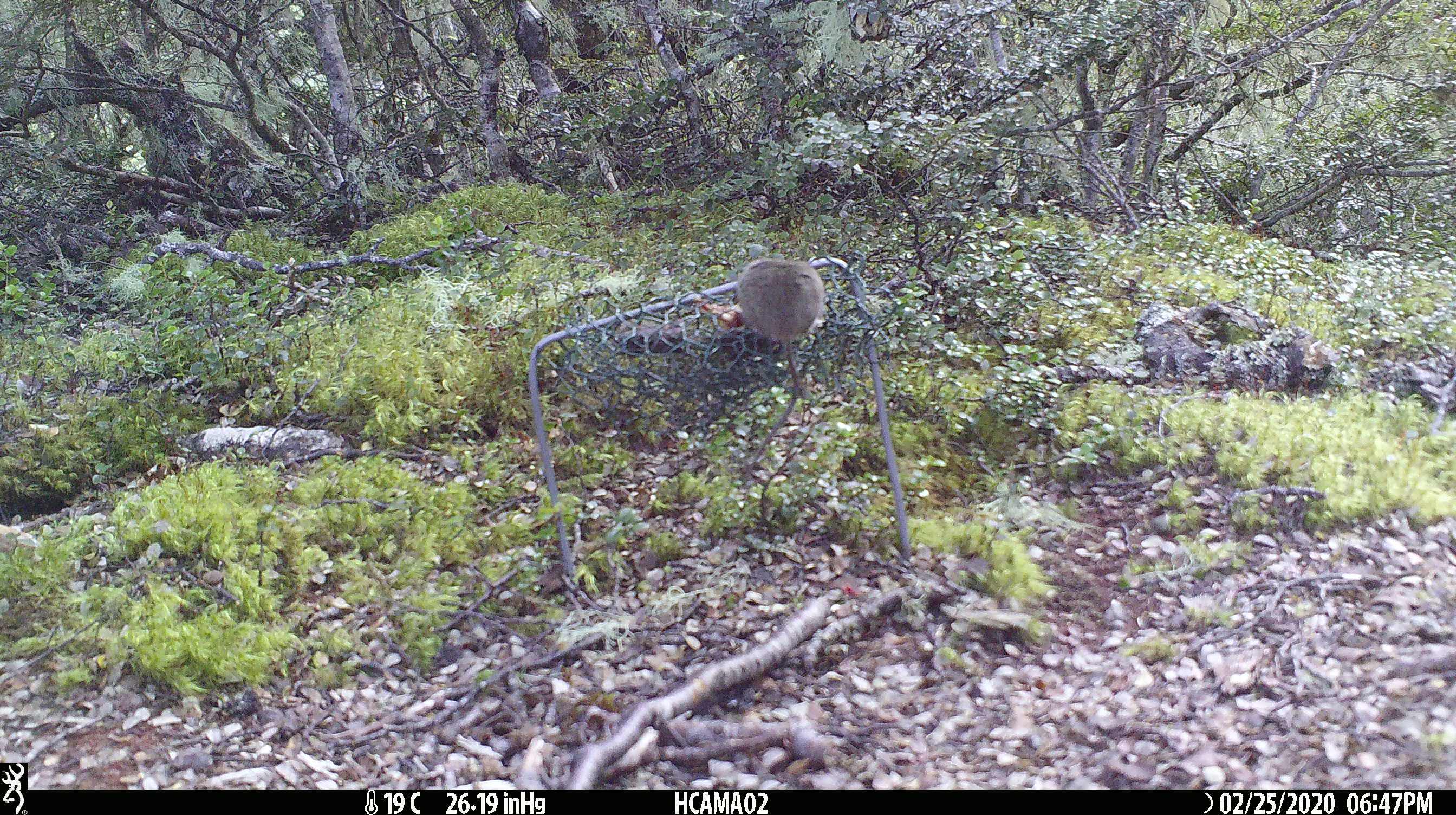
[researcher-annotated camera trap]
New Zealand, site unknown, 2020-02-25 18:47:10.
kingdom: Animalia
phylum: Chordata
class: Mammalia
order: Rodentia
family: Muridae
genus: Mus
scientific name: Mus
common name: mouse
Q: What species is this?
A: Mouse (Mus).